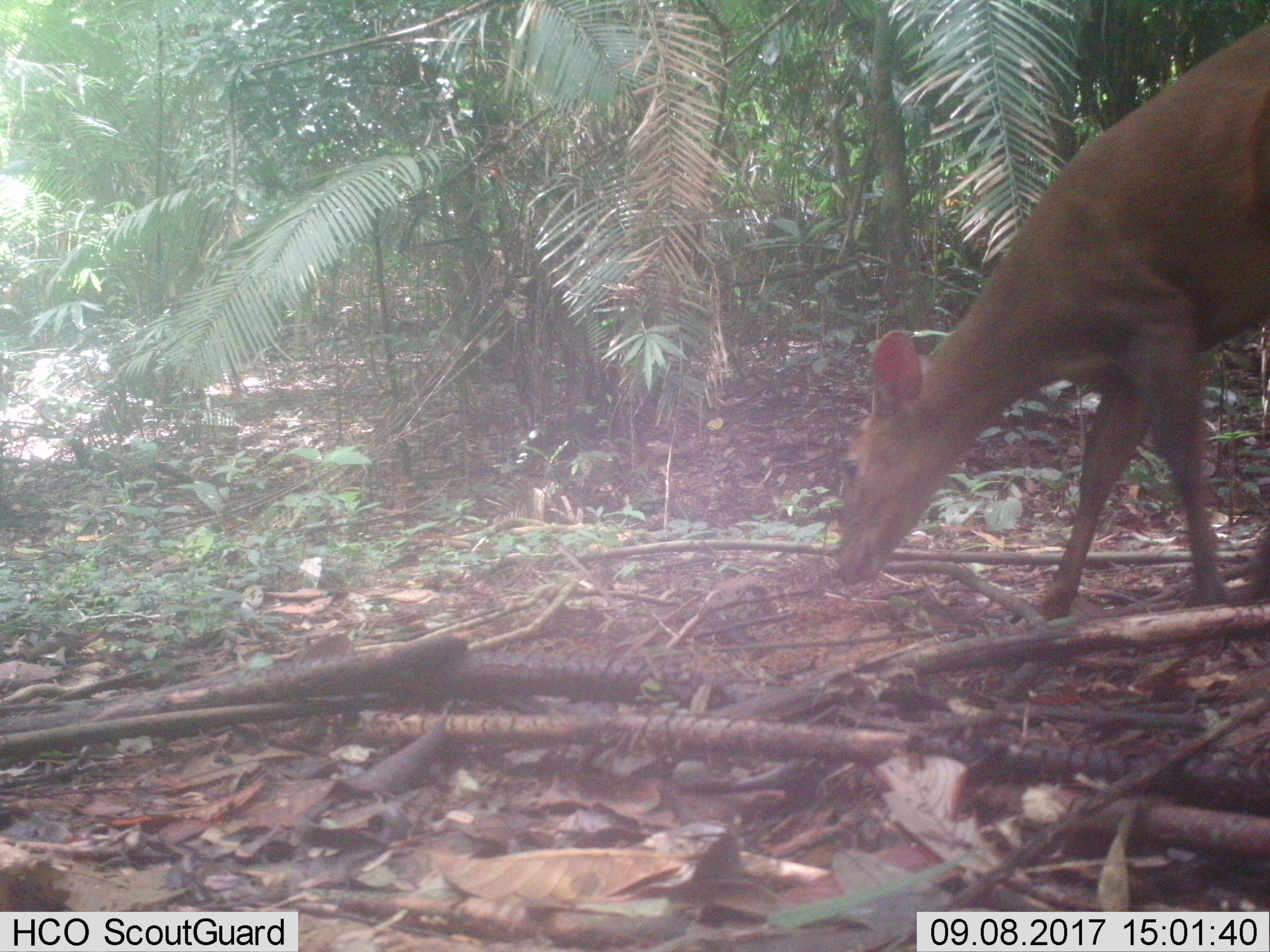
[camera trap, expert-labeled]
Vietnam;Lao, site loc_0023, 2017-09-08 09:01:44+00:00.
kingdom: Animalia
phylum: Chordata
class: Mammalia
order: Artiodactyla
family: Cervidae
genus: Muntiacus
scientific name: Muntiacus vuquangensis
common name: large-antlered muntjac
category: large antlered muntjac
Large antlered muntjac (large-antlered muntjac) (Muntiacus vuquangensis). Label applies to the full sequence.